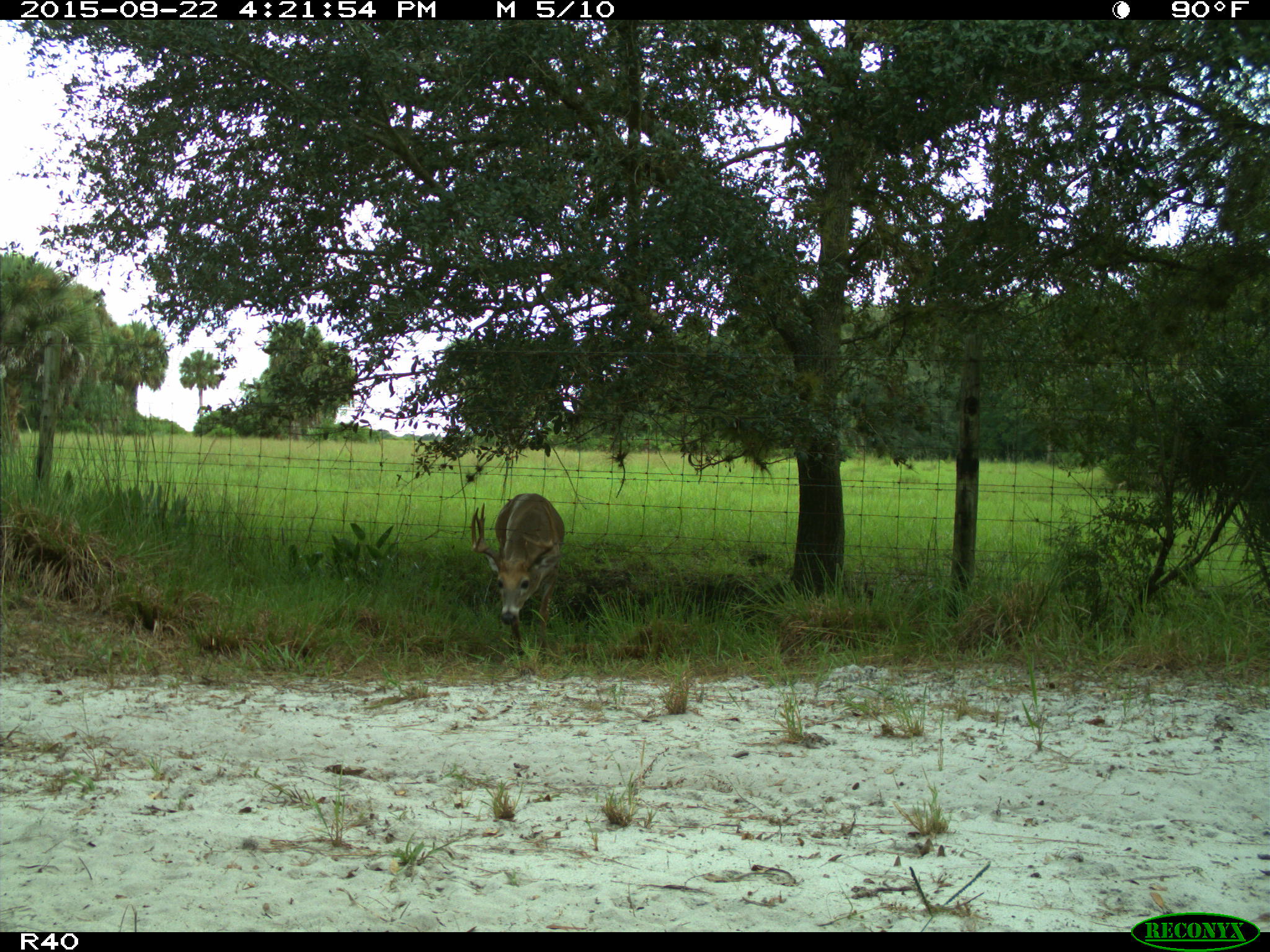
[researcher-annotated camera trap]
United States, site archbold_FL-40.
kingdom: Animalia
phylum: Chordata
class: Mammalia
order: Artiodactyla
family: Cervidae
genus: Odocoileus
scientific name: Odocoileus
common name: deer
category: unidentified deer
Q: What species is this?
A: Unidentified deer (deer) (Odocoileus).